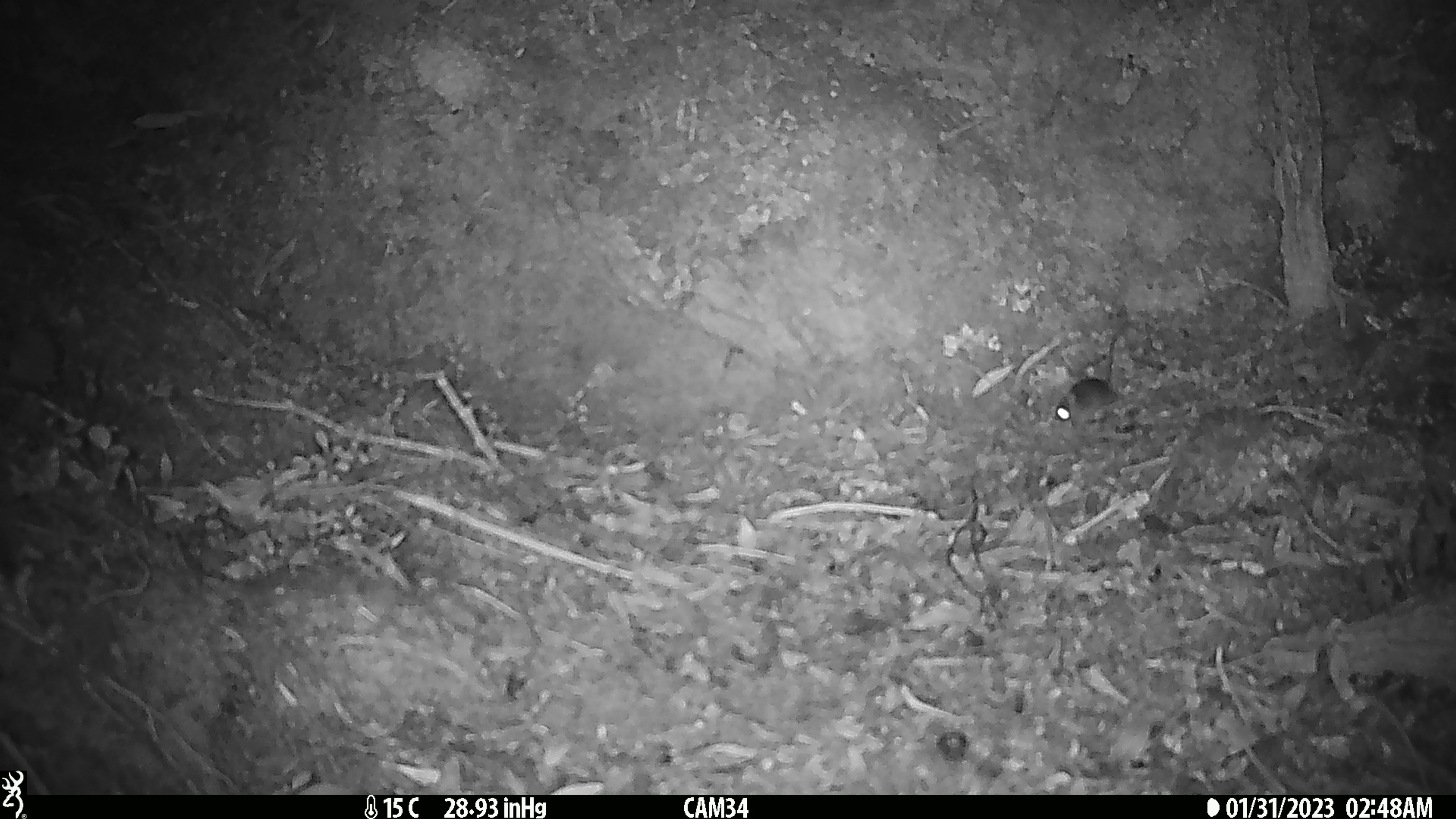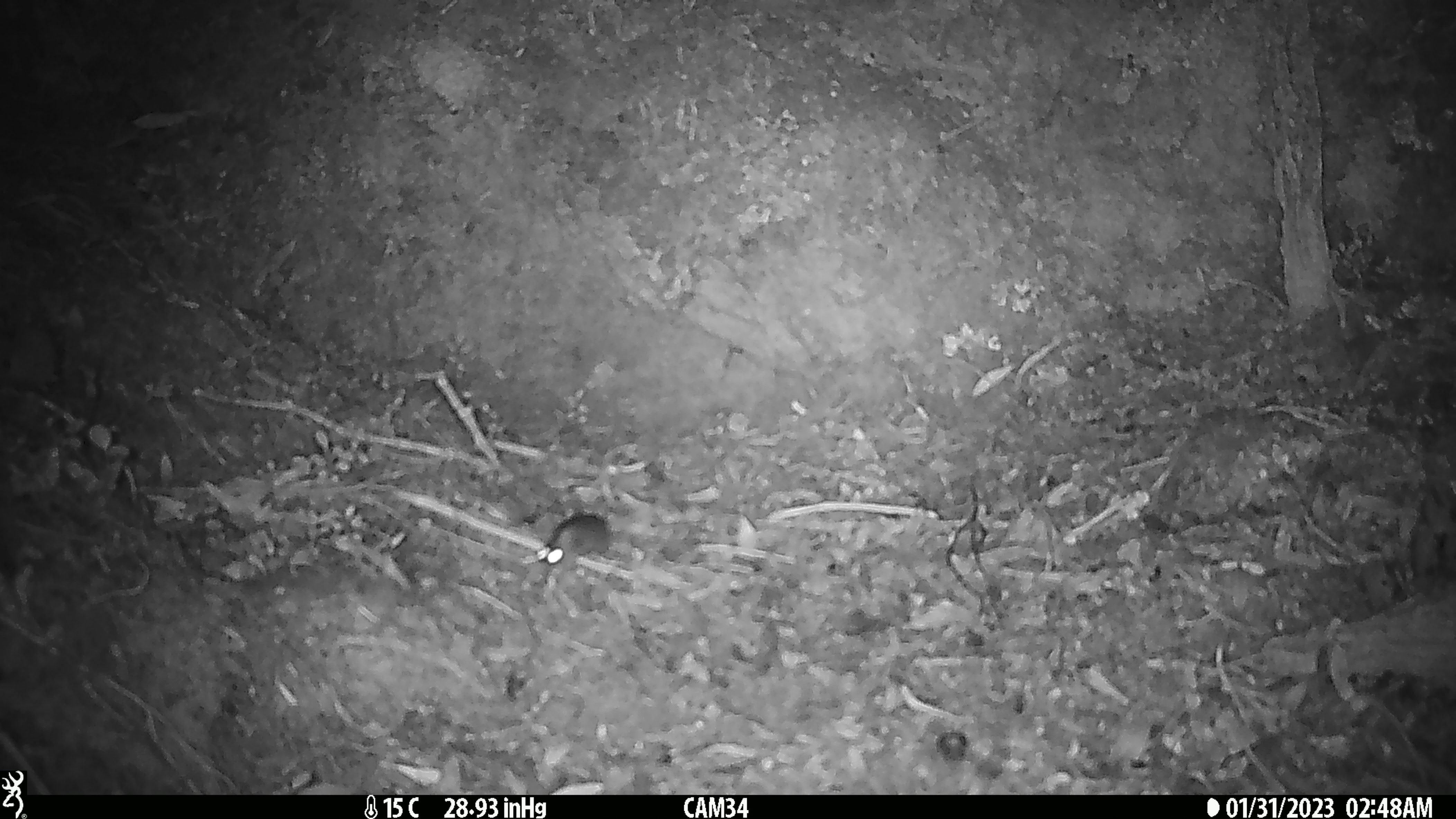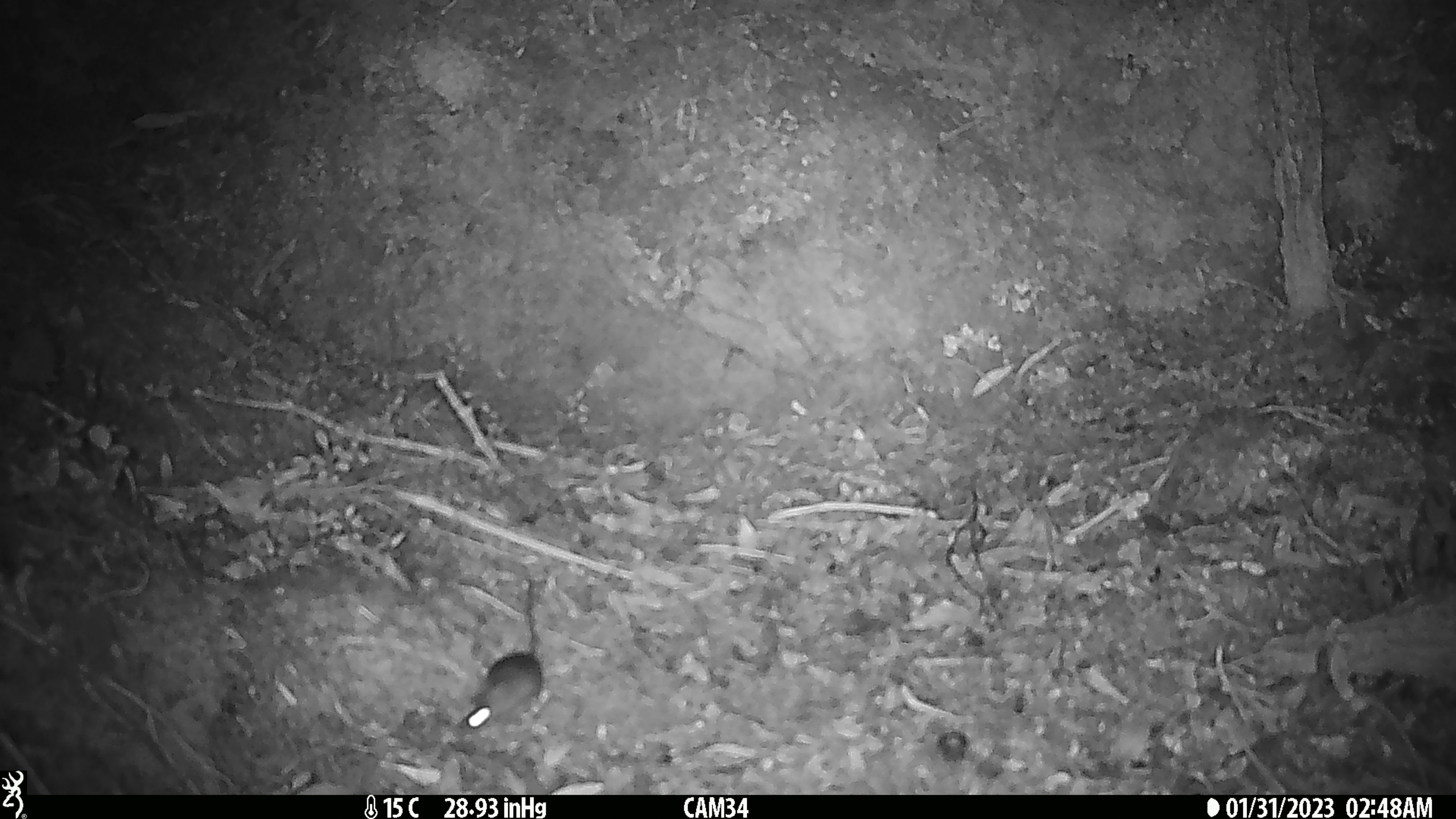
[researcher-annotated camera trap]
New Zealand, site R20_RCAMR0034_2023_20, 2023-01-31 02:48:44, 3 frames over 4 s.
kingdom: Animalia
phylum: Chordata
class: Mammalia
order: Rodentia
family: Muridae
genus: Mus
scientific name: Mus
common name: mouse